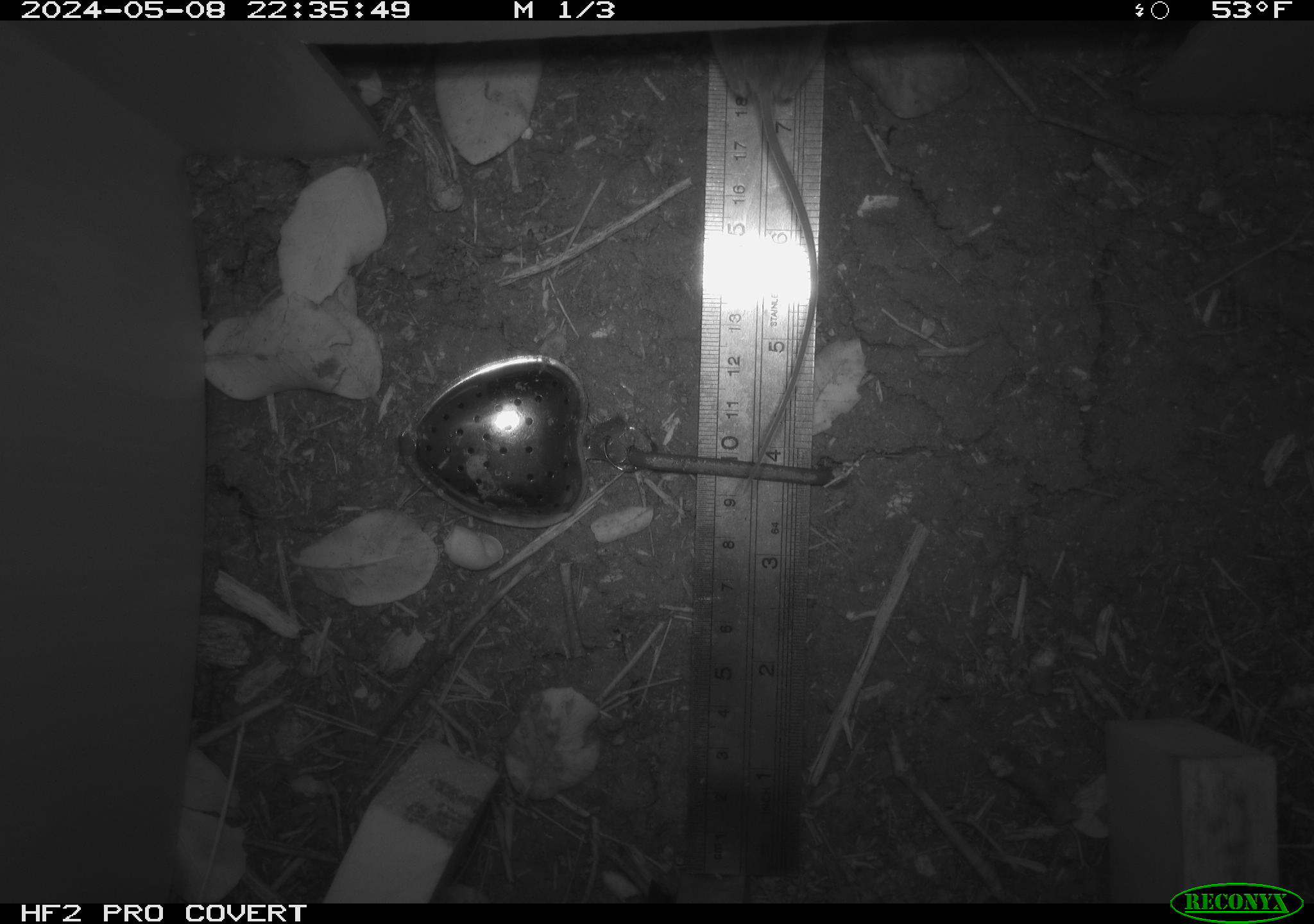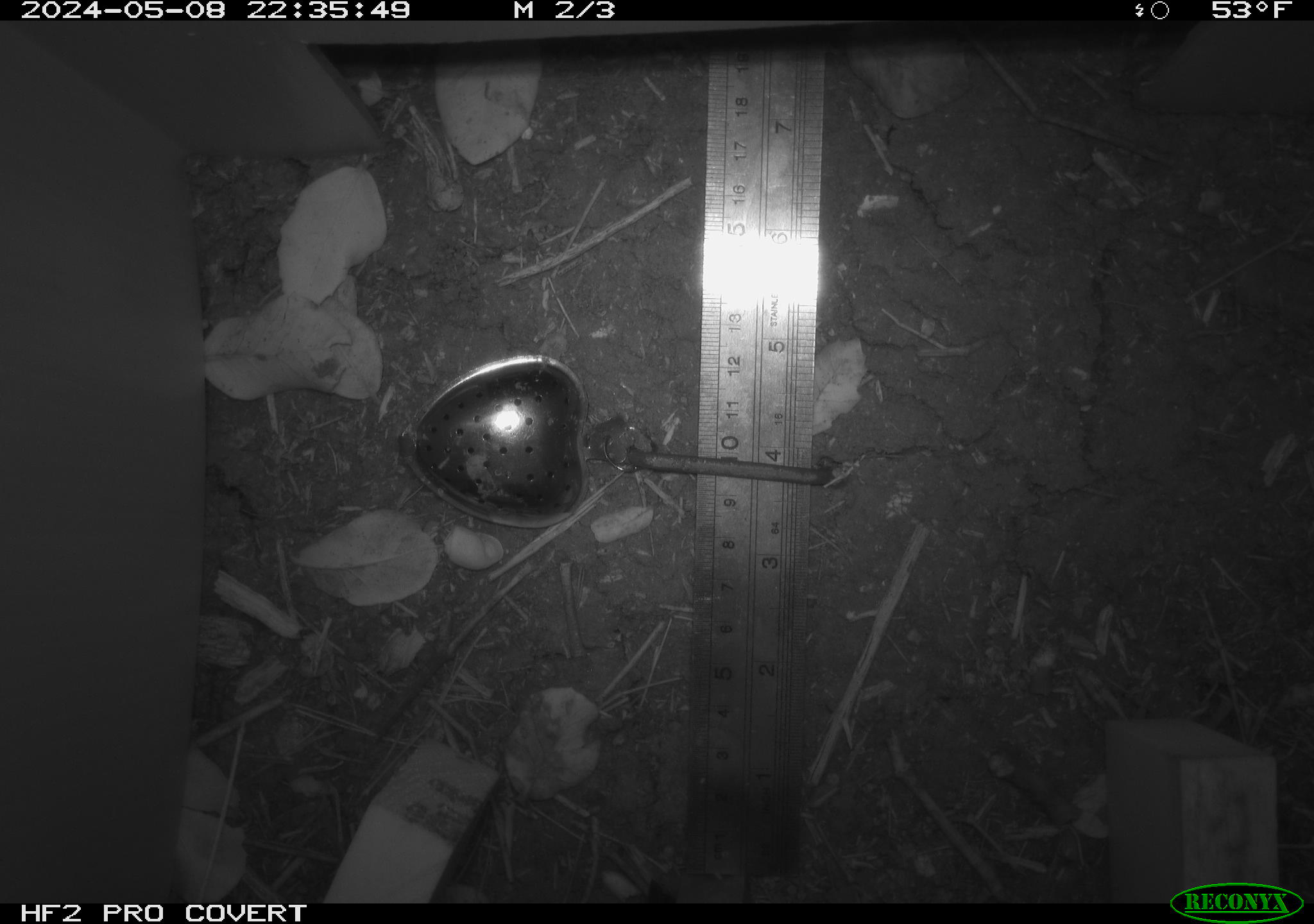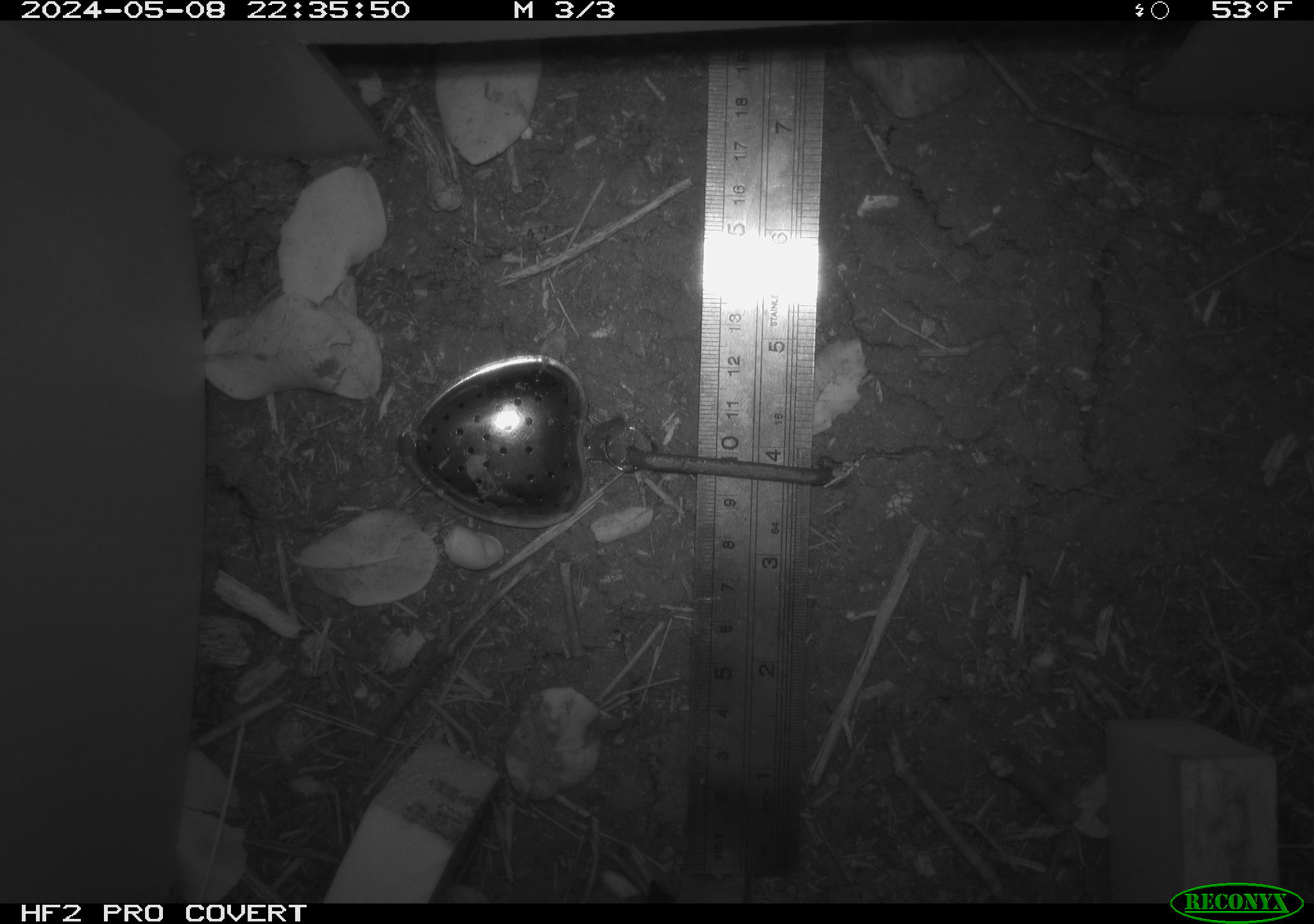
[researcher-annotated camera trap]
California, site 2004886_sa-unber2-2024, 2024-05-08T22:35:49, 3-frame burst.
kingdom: Animalia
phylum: Chordata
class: Mammalia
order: Rodentia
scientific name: Rodentia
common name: mouse species